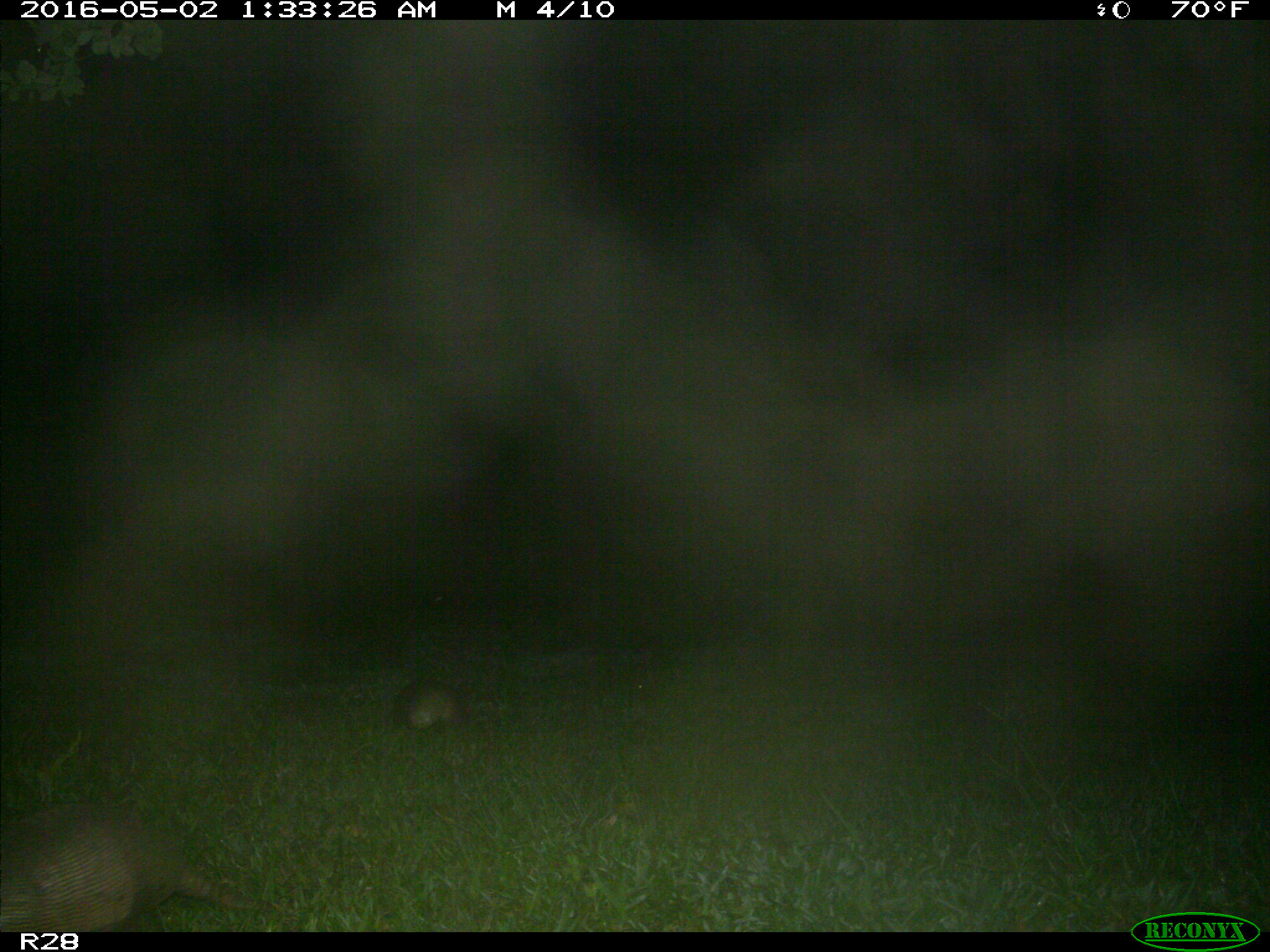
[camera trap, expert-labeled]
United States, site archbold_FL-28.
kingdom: Animalia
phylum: Chordata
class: Mammalia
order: Cingulata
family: Dasypodidae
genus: Dasypus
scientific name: Dasypus novemcinctus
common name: nine-banded armadillo